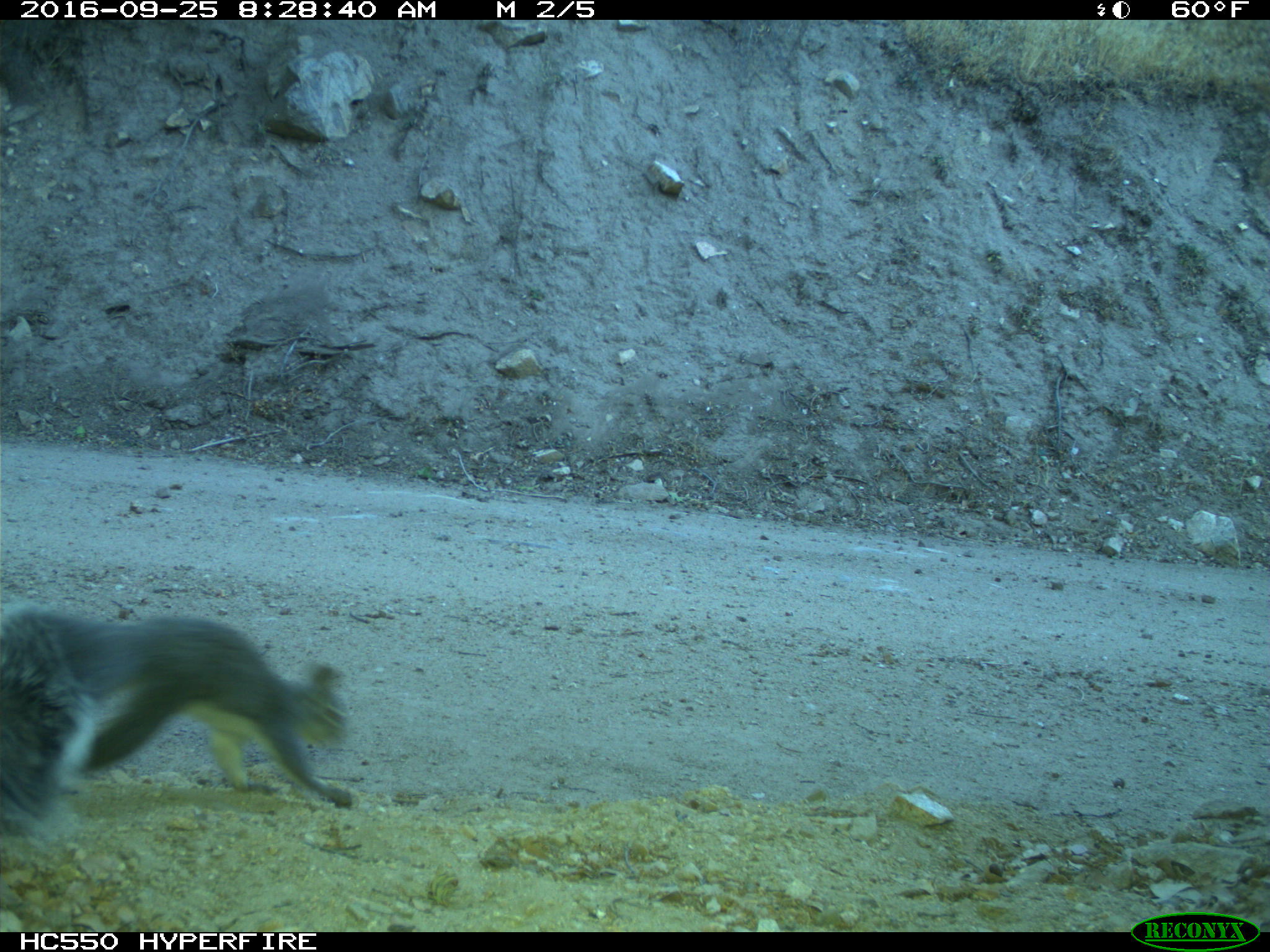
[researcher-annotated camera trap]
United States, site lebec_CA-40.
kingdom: Animalia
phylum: Chordata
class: Mammalia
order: Rodentia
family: Sciuridae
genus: Sciurus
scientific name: Sciurus carolinensis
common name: eastern gray squirrel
Sciurus carolinensis (eastern gray squirrel).